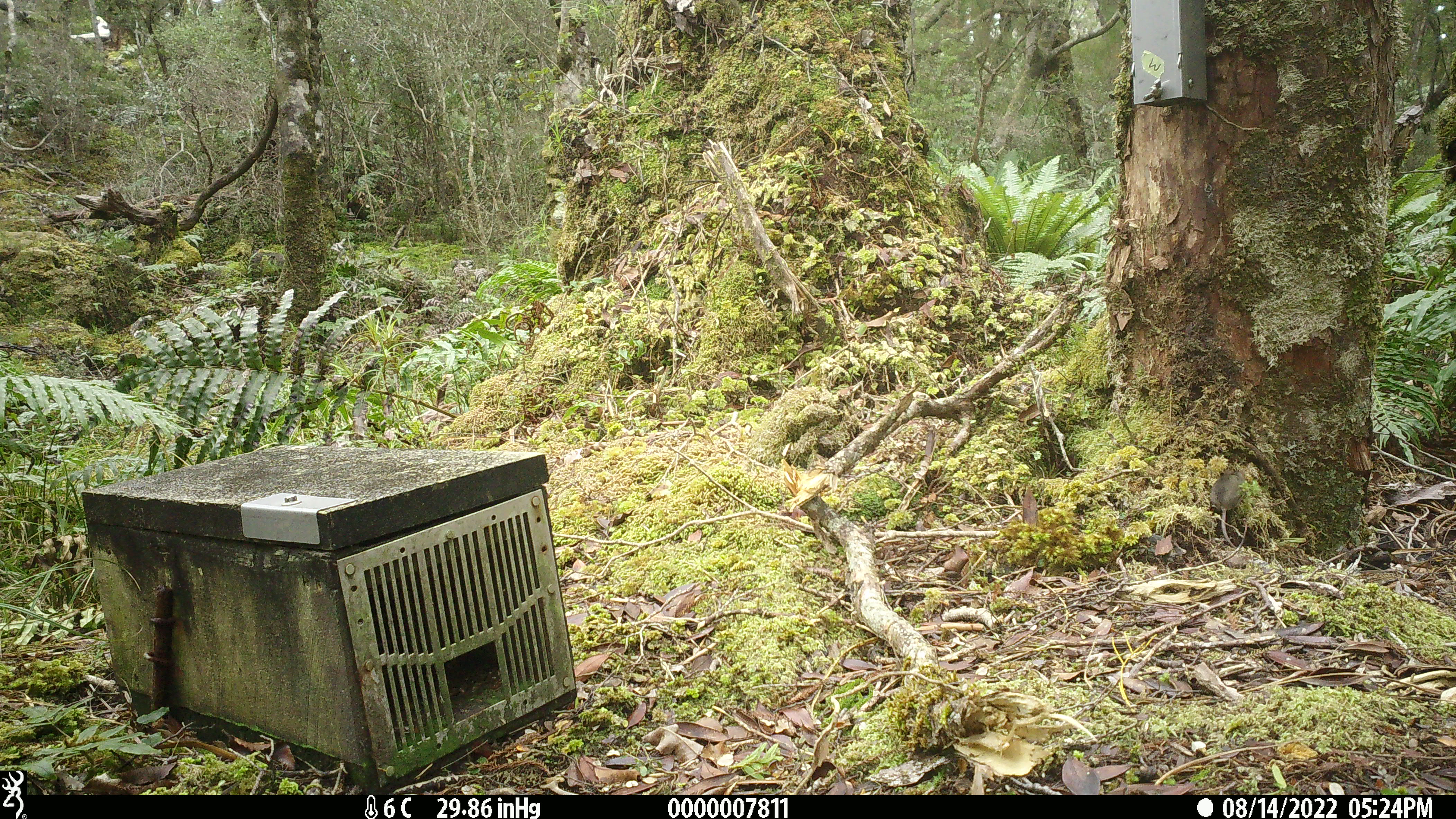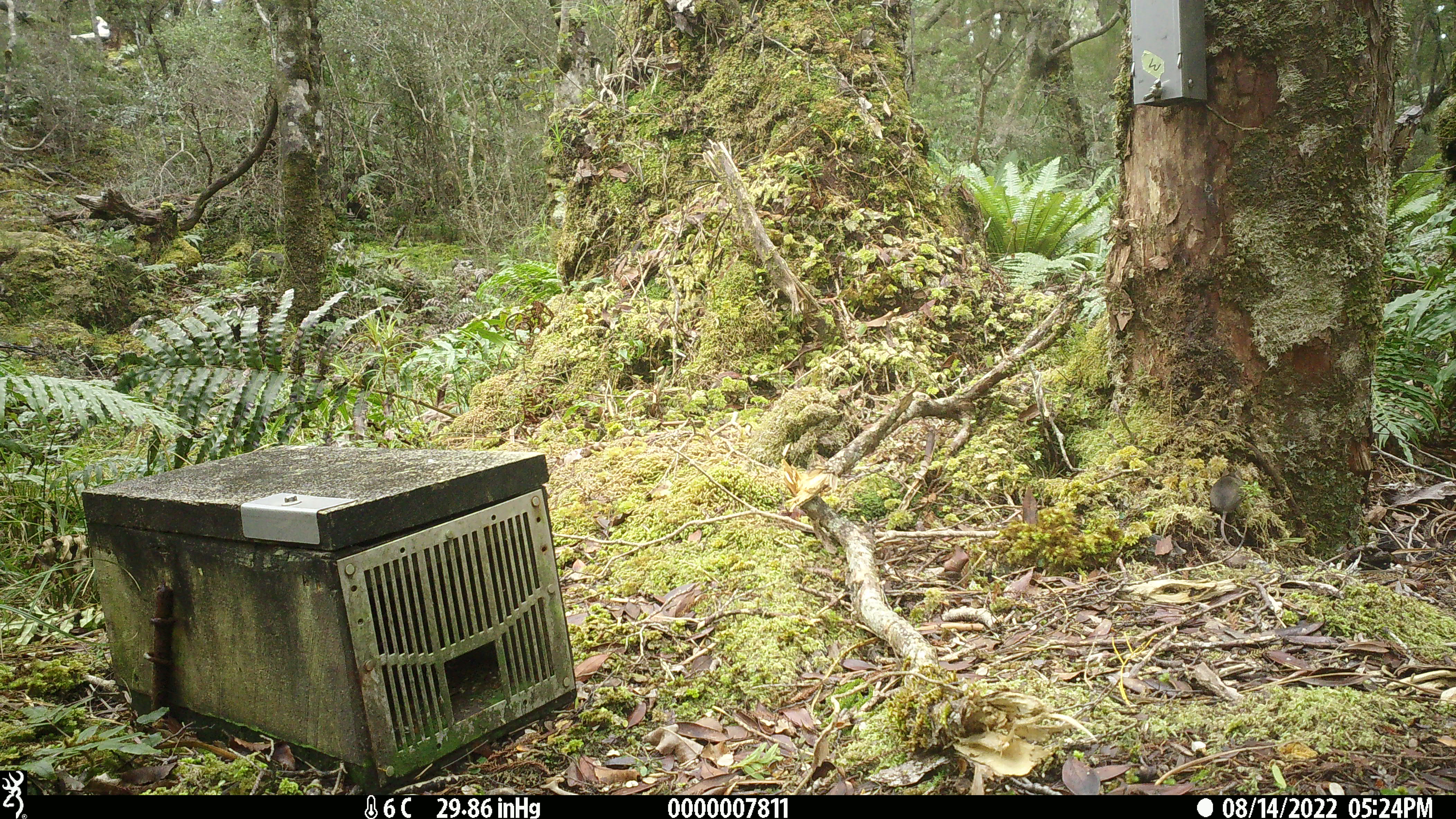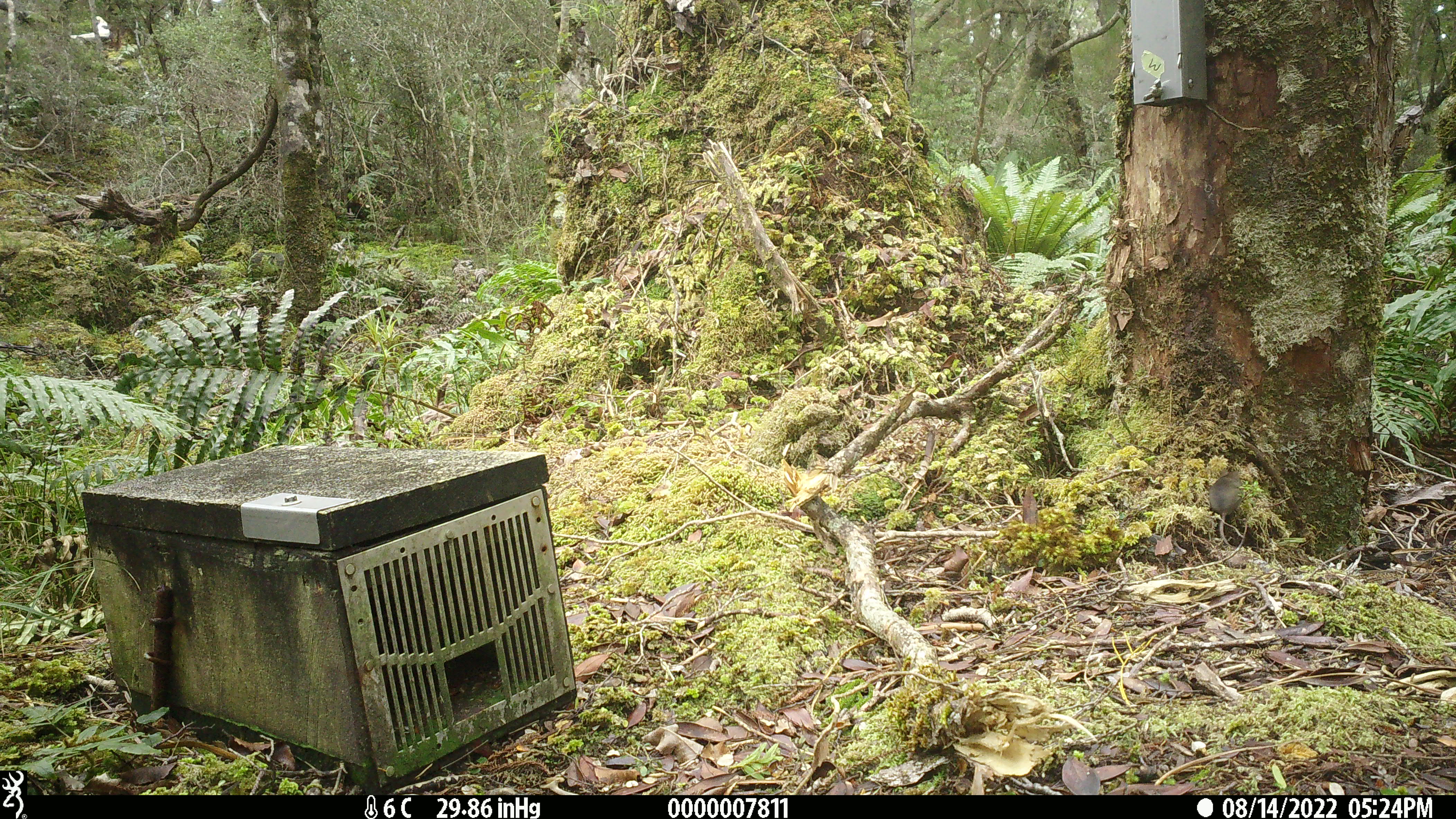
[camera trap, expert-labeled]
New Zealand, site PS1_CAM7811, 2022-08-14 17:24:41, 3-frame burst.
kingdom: Animalia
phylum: Chordata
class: Mammalia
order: Rodentia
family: Muridae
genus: Mus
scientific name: Mus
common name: mouse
Mouse (Mus).